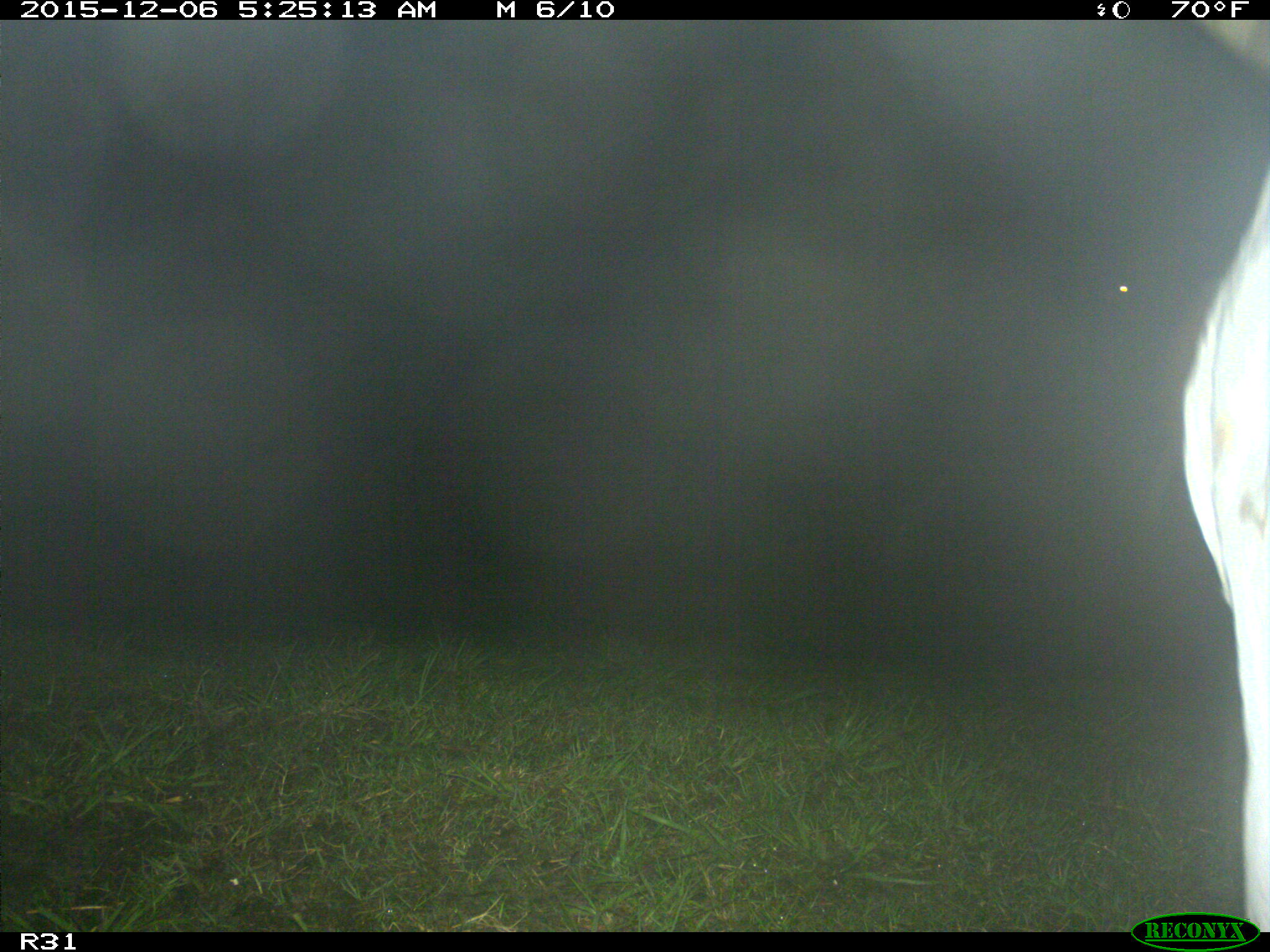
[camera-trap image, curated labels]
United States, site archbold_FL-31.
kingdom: Animalia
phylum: Chordata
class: Mammalia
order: Artiodactyla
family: Bovidae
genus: Bos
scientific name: Bos taurus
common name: domestic cow